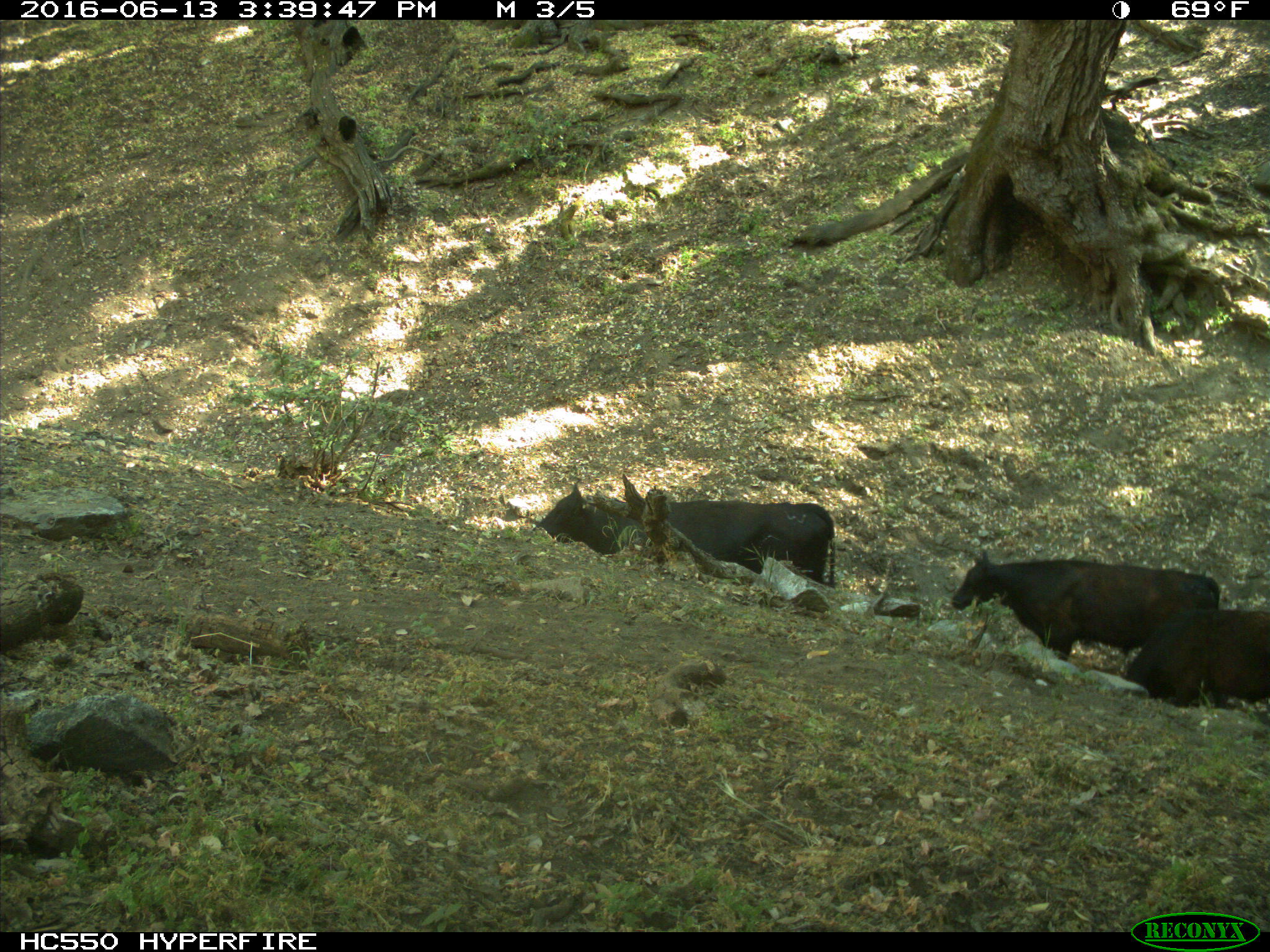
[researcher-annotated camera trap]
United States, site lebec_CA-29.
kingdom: Animalia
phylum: Chordata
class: Mammalia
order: Artiodactyla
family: Bovidae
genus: Bos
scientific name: Bos taurus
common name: domestic cow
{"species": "Bos taurus (domestic cow)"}